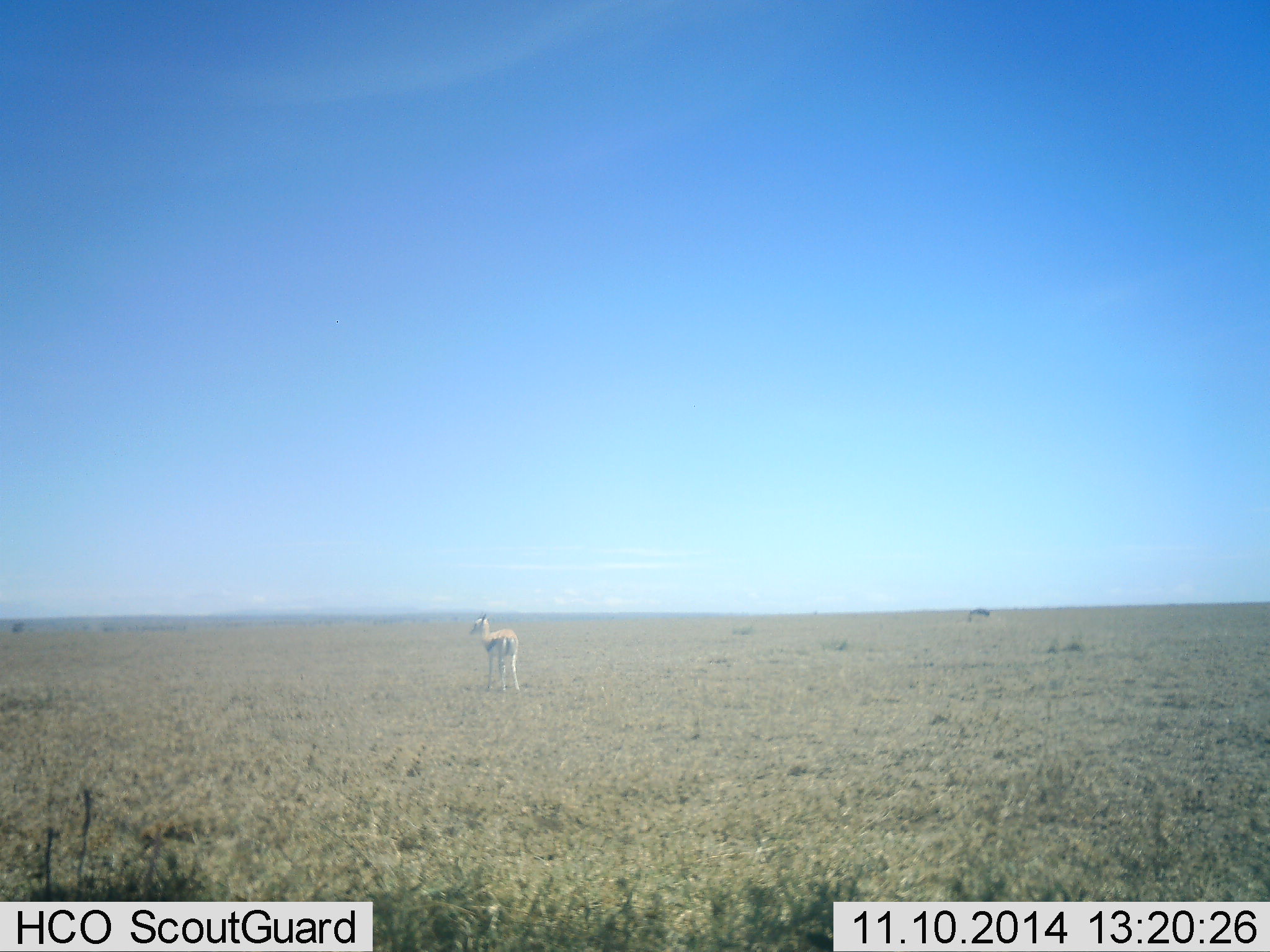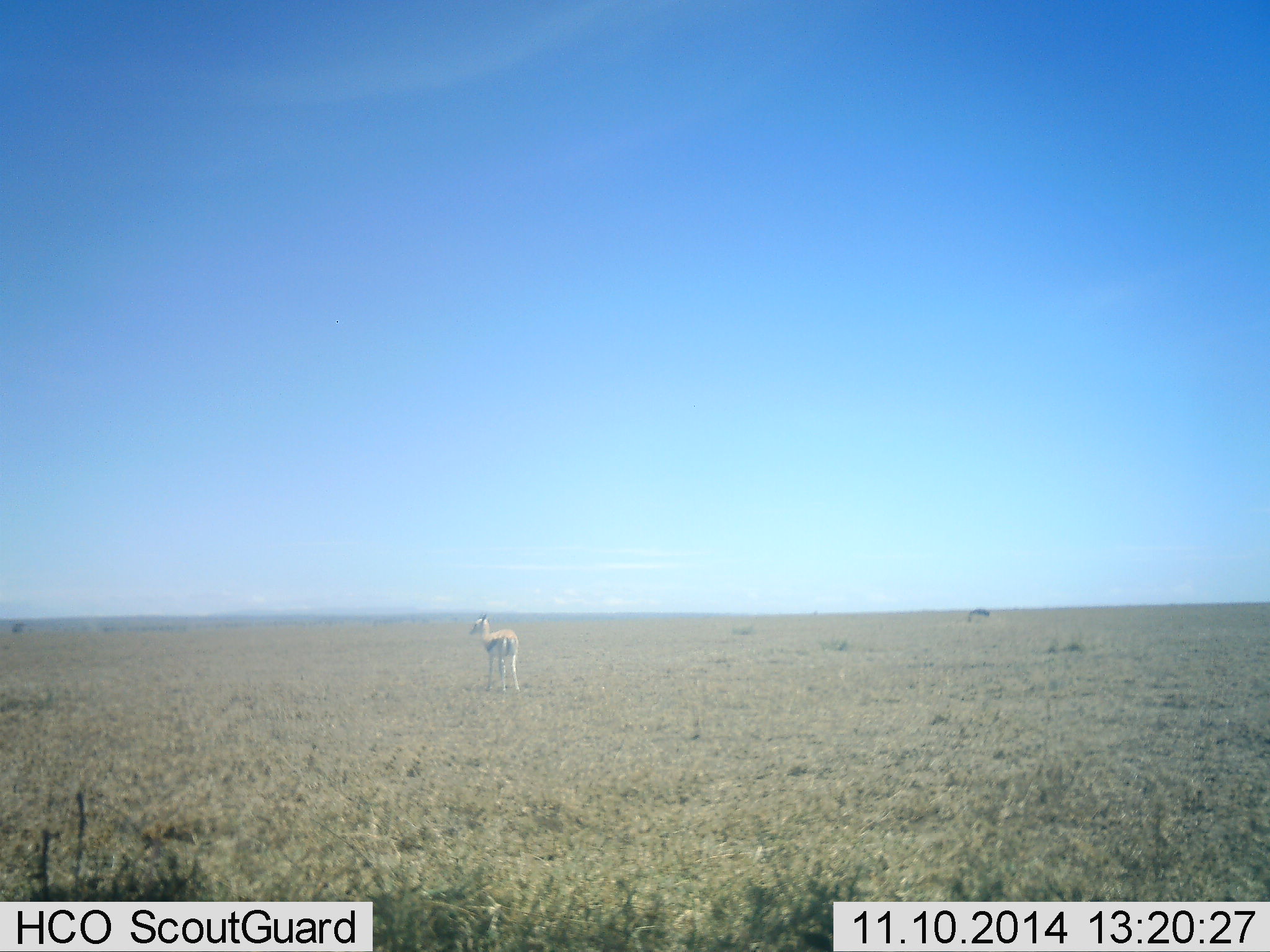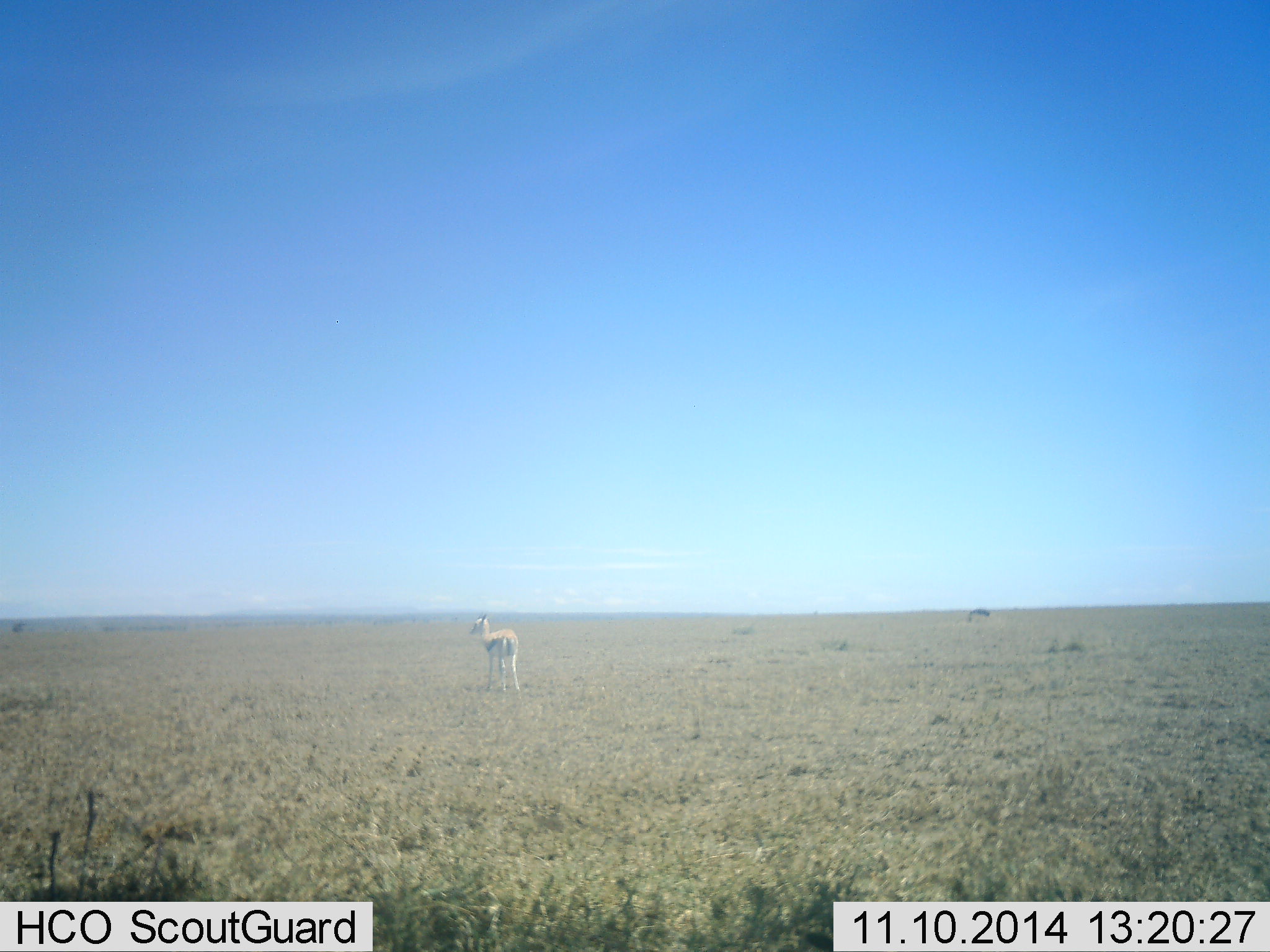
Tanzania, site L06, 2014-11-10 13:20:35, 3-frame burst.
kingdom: Animalia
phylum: Chordata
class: Mammalia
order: Artiodactyla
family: Bovidae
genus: Eudorcas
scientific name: Eudorcas thomsonii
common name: thomson's gazelle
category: gazellethomsons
Gazellethomsons (thomson's gazelle) (Eudorcas thomsonii), count 1. Behavior (volunteer vote fractions): standing 100%, resting 0%, moving 0%, interacting 0%. Young present (vote fraction): 0%. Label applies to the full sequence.